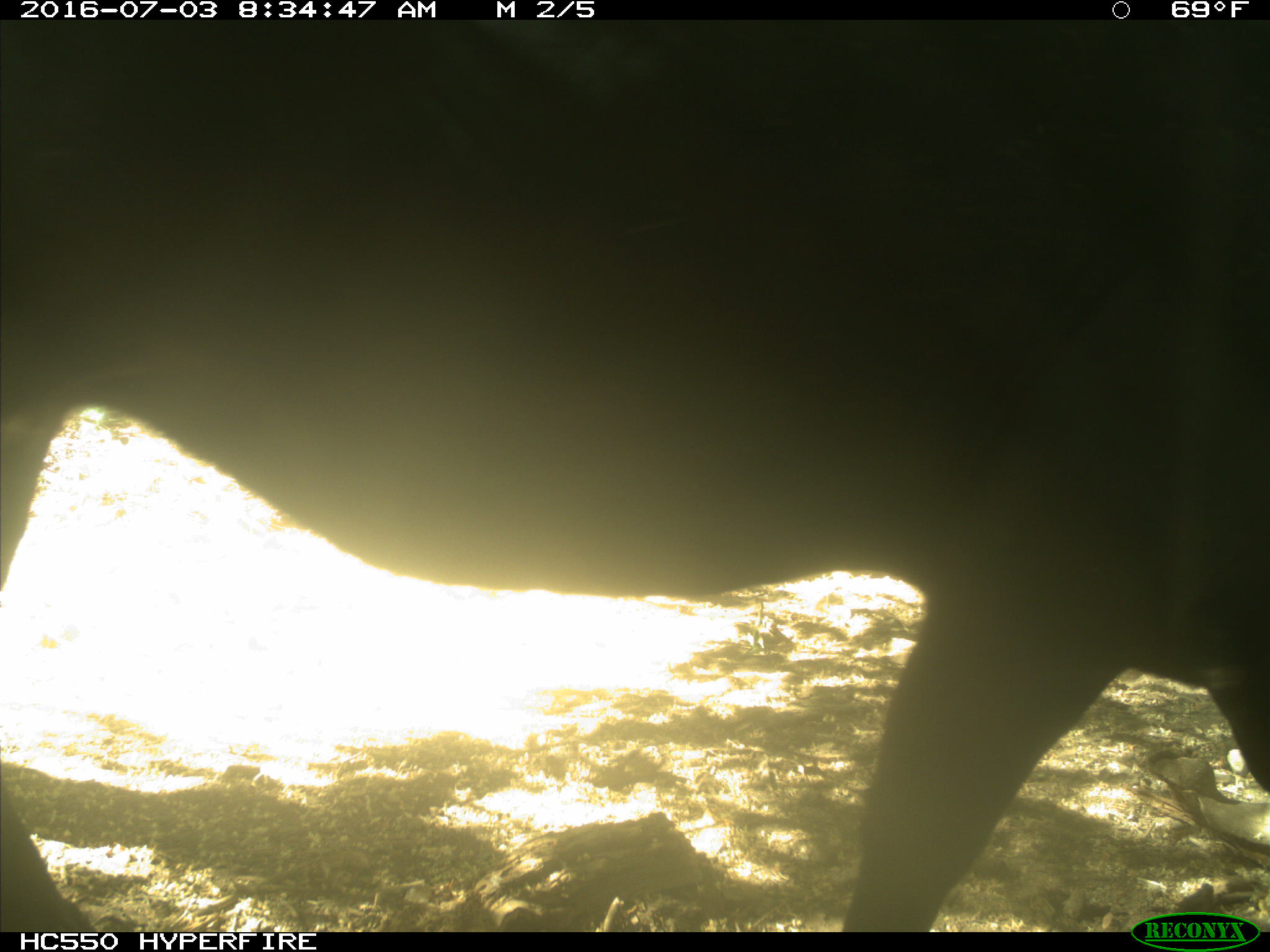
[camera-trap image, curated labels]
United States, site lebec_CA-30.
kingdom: Animalia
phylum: Chordata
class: Mammalia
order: Artiodactyla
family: Bovidae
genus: Bos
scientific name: Bos taurus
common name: domestic cow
Bos taurus (domestic cow).